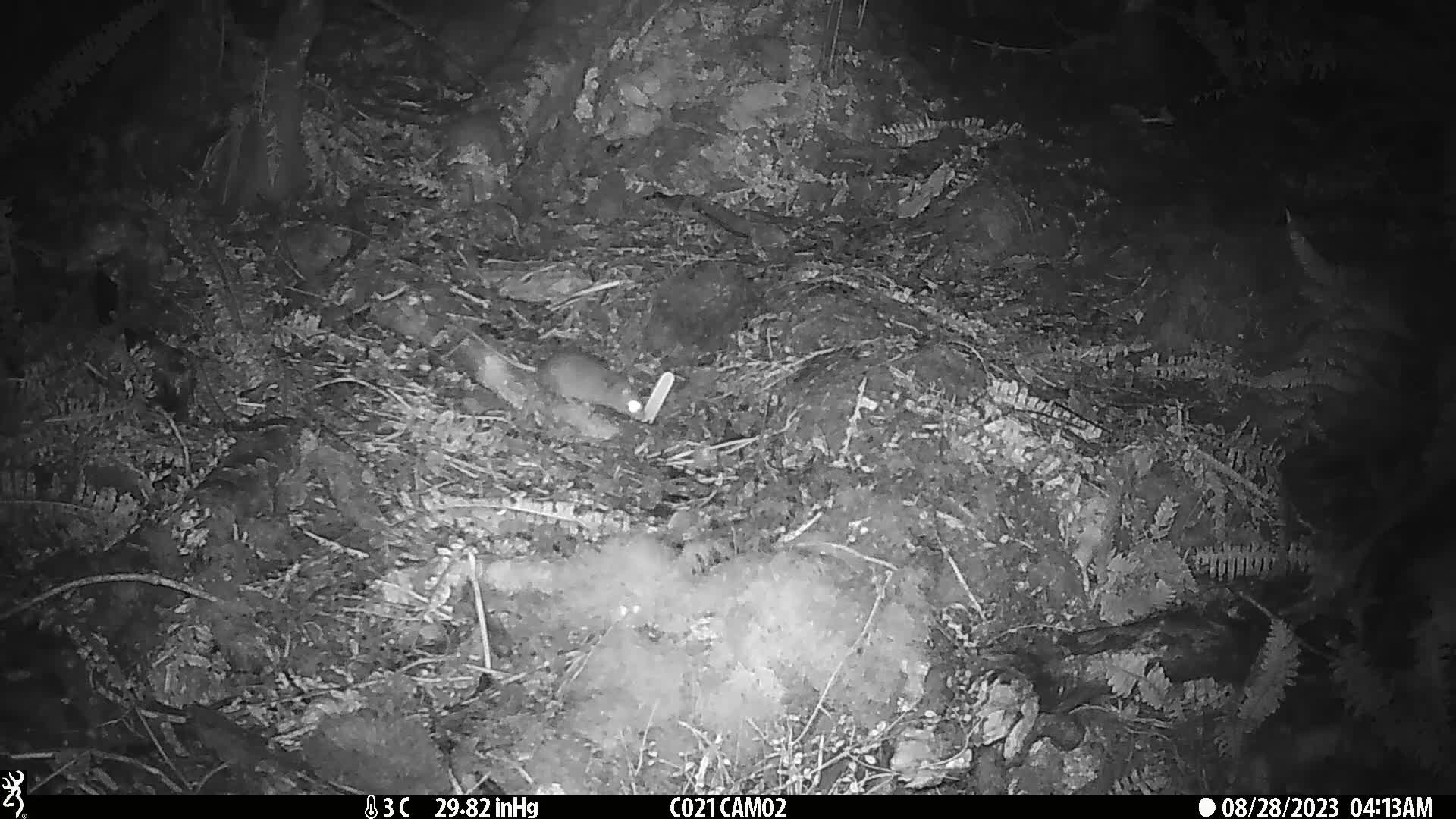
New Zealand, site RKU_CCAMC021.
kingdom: Animalia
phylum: Chordata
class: Mammalia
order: Rodentia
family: Muridae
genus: Rattus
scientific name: Rattus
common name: rat